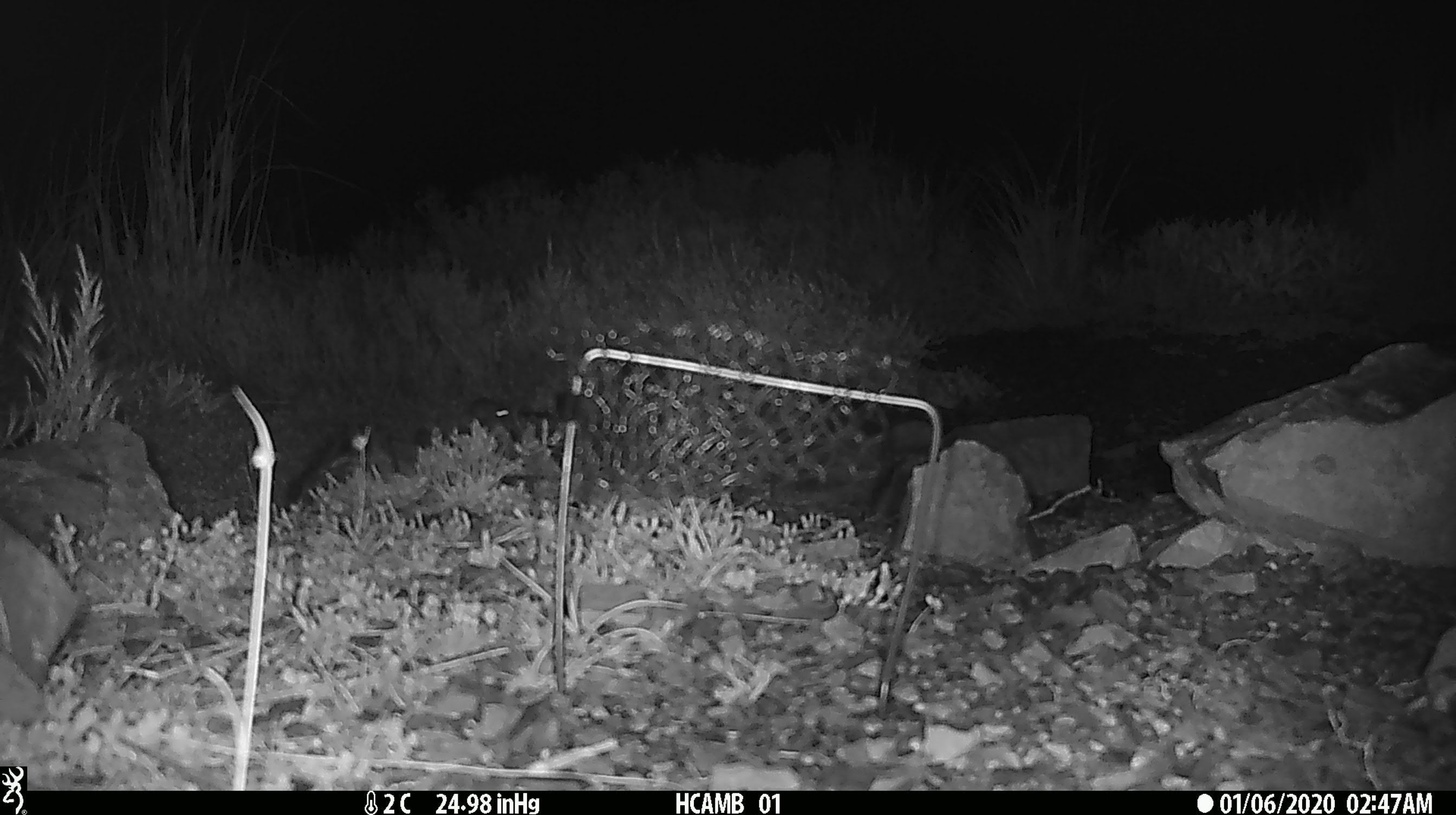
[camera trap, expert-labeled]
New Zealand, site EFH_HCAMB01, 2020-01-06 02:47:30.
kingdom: Animalia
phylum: Chordata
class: Mammalia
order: Rodentia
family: Muridae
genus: Mus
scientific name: Mus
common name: mouse